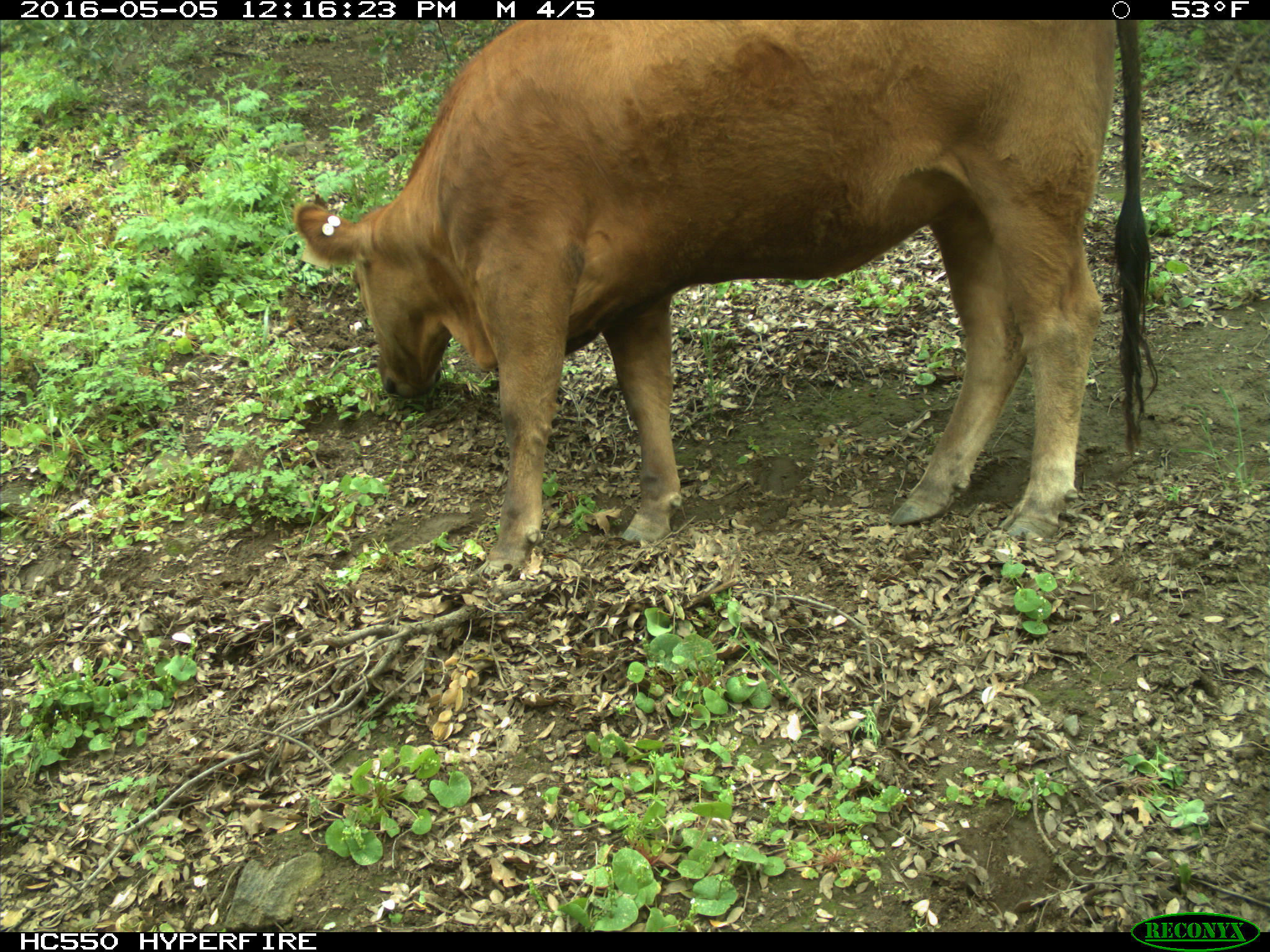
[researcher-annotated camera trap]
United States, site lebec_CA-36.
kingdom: Animalia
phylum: Chordata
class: Mammalia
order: Artiodactyla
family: Bovidae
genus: Bos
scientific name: Bos taurus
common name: domestic cow